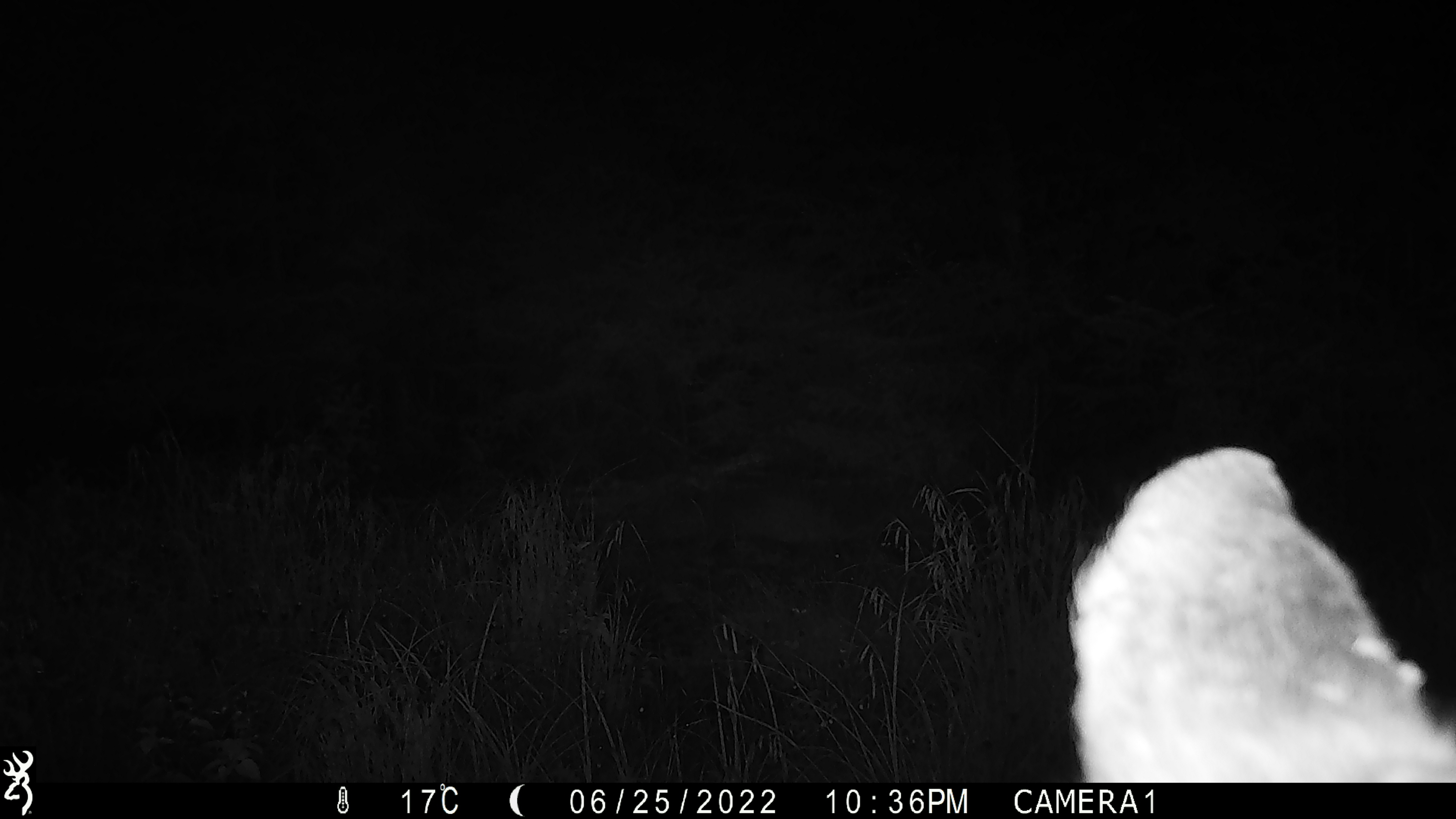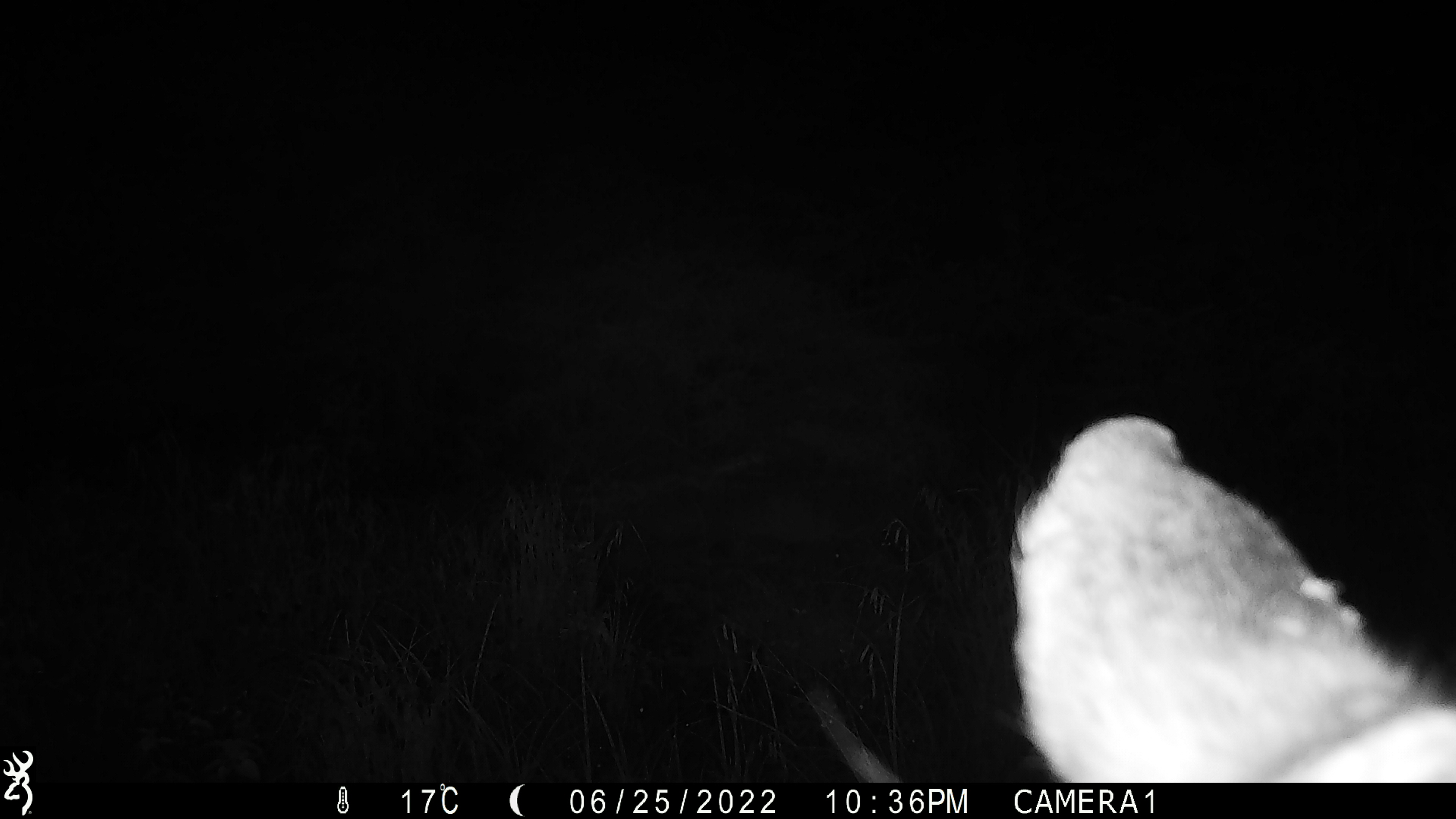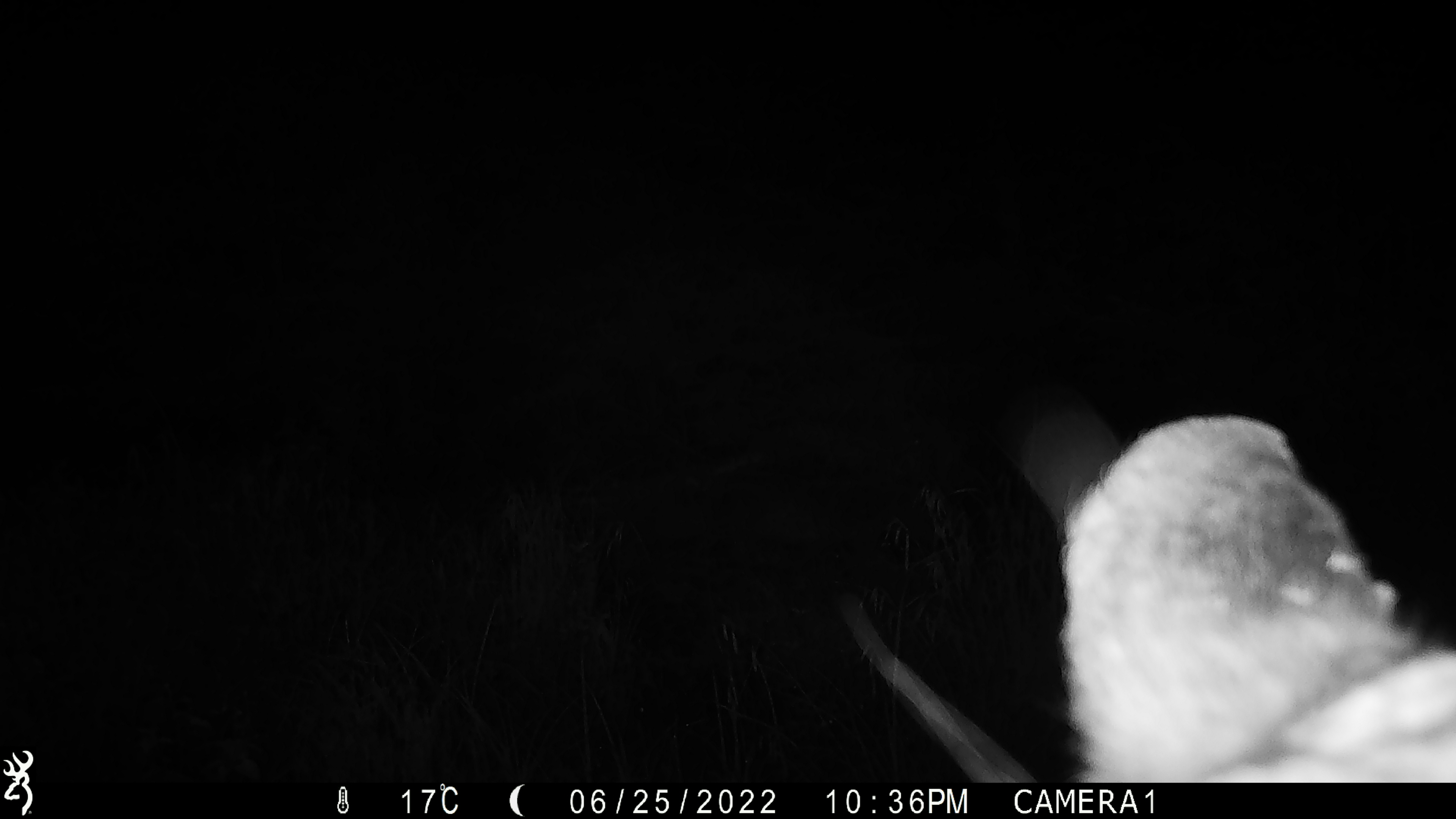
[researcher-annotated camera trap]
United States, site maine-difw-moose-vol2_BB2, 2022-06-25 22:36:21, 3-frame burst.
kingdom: Animalia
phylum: Chordata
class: Mammalia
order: Artiodactyla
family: Cervidae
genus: Alces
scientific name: Alces alces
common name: moose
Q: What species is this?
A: Moose (Alces alces).